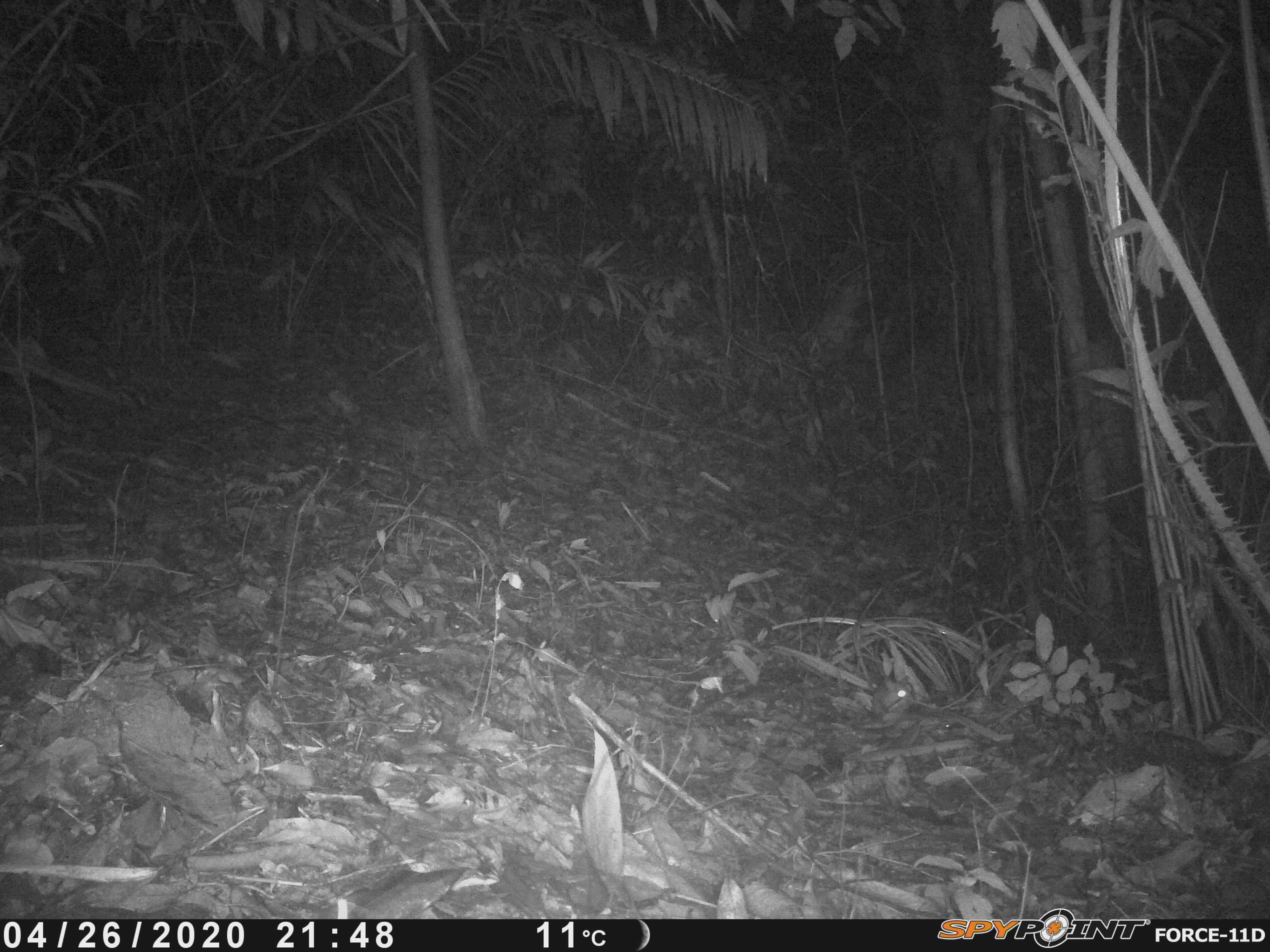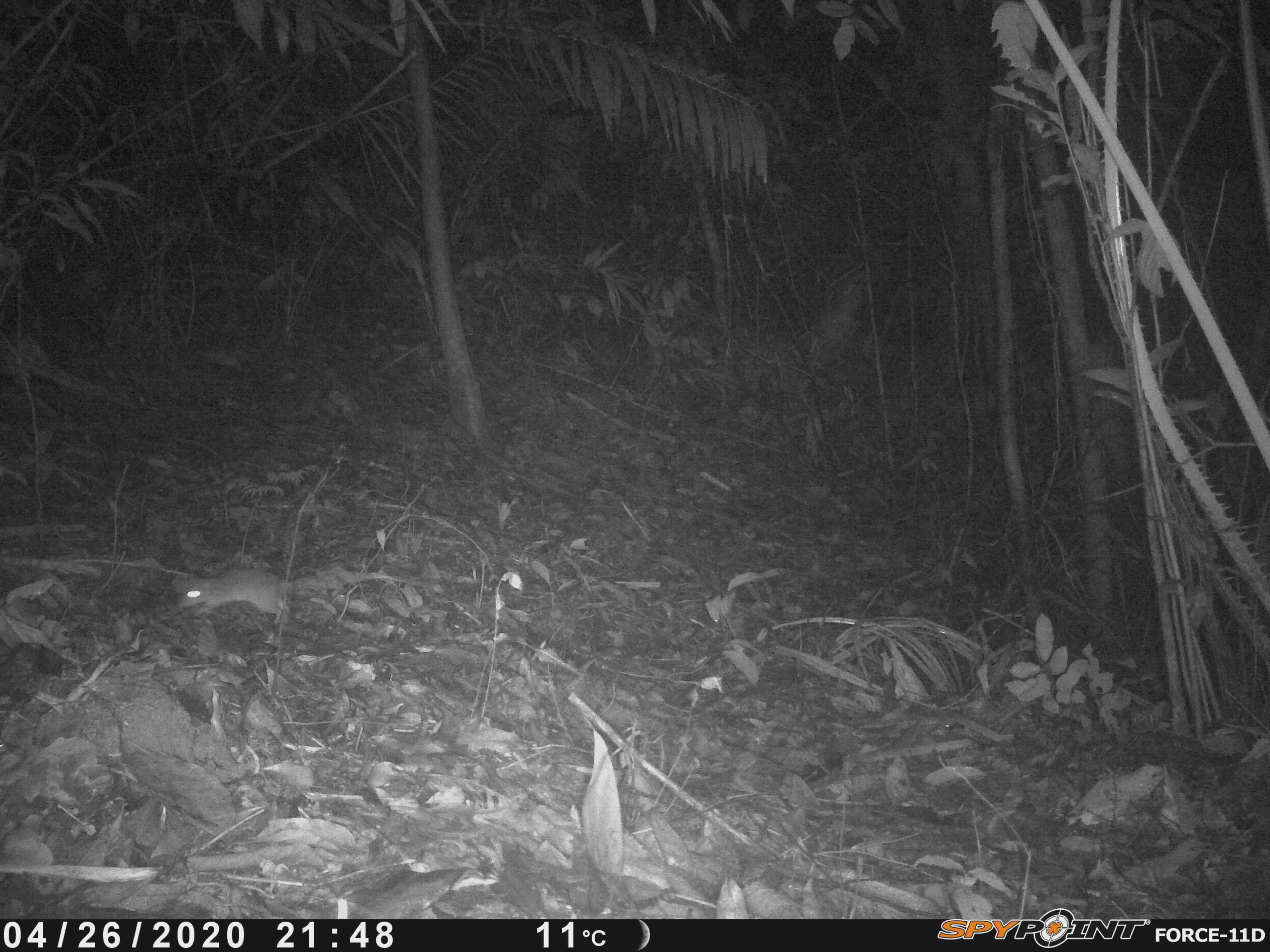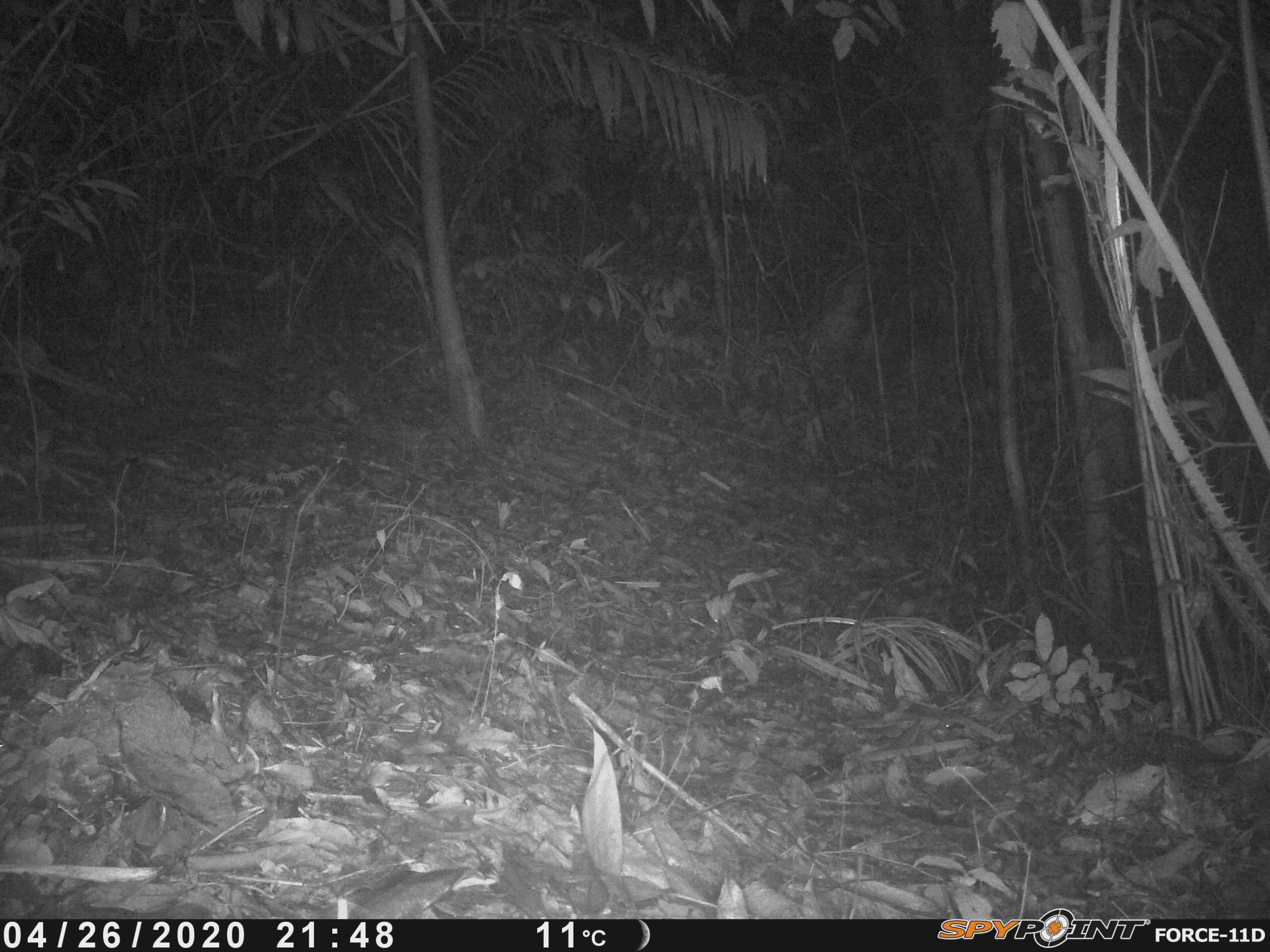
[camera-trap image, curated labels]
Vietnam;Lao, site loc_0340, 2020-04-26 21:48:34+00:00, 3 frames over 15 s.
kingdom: Animalia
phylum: Chordata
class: Mammalia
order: Rodentia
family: Muridae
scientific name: Muridae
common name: old-world mice and rats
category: unidentified murid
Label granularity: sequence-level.